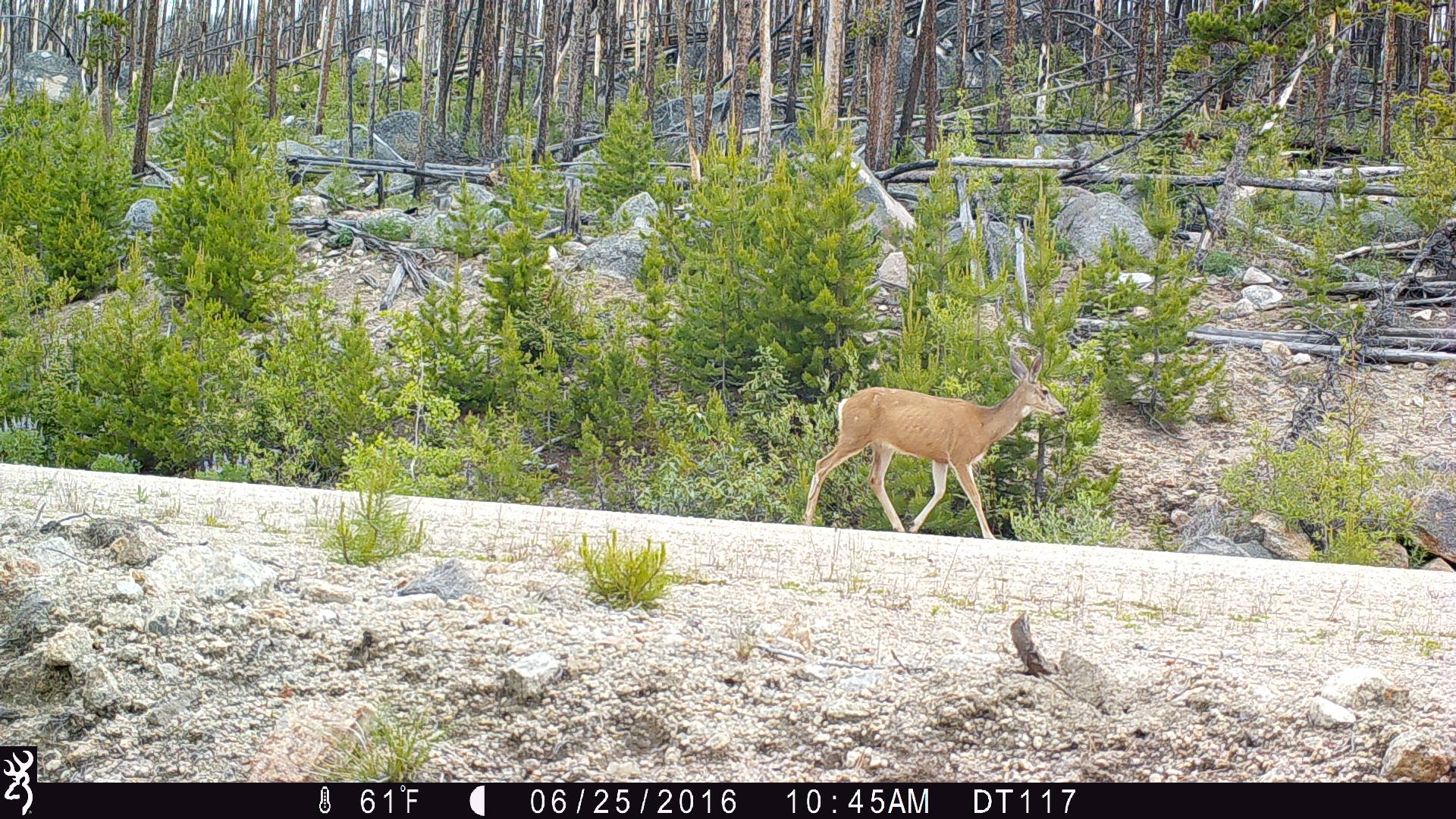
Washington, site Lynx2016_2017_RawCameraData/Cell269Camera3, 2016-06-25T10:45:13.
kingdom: Animalia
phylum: Chordata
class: Mammalia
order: Artiodactyla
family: Cervidae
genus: Odocoileus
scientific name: Odocoileus hemionus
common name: mule deer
Odocoileus hemionus (mule deer). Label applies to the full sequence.